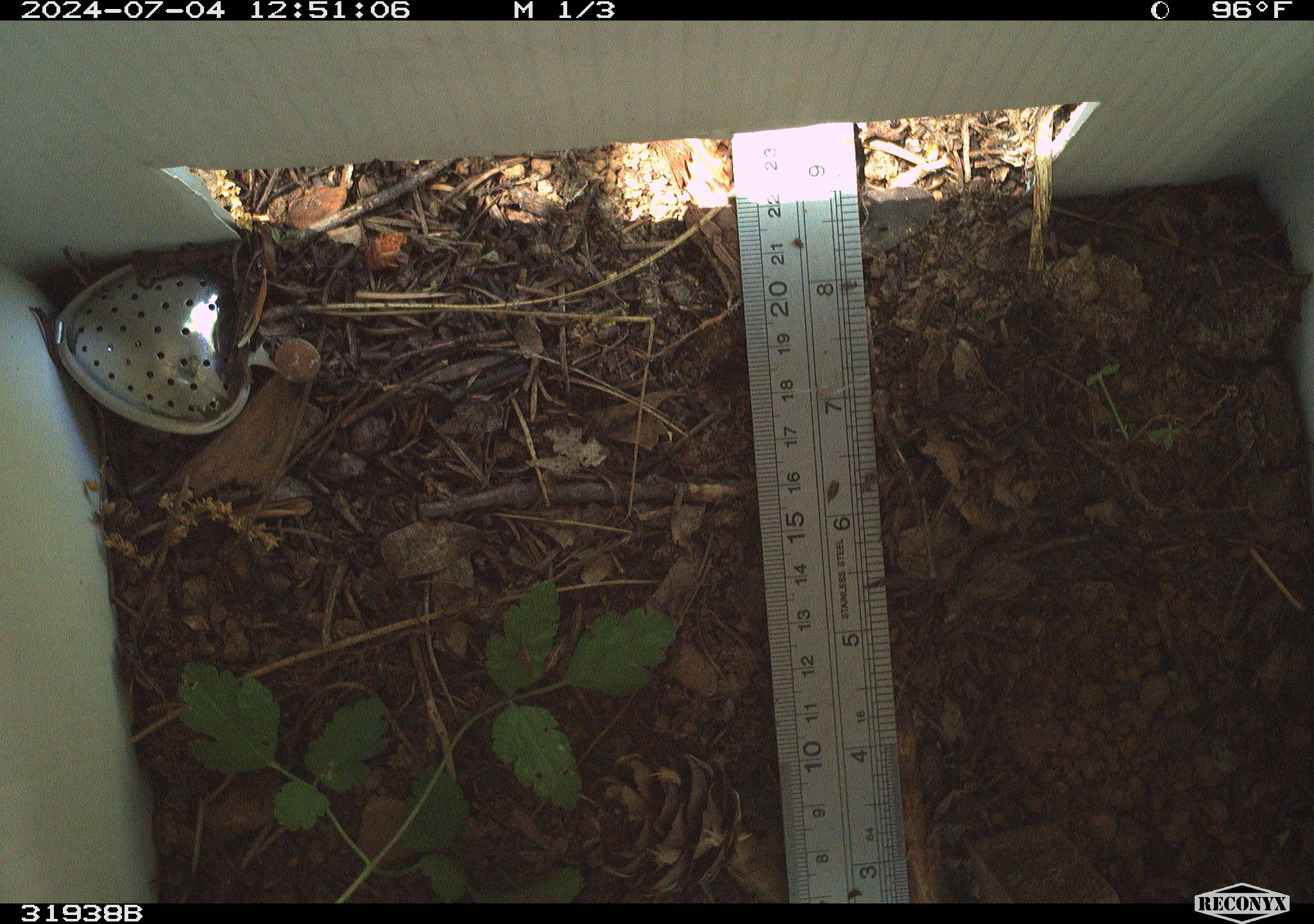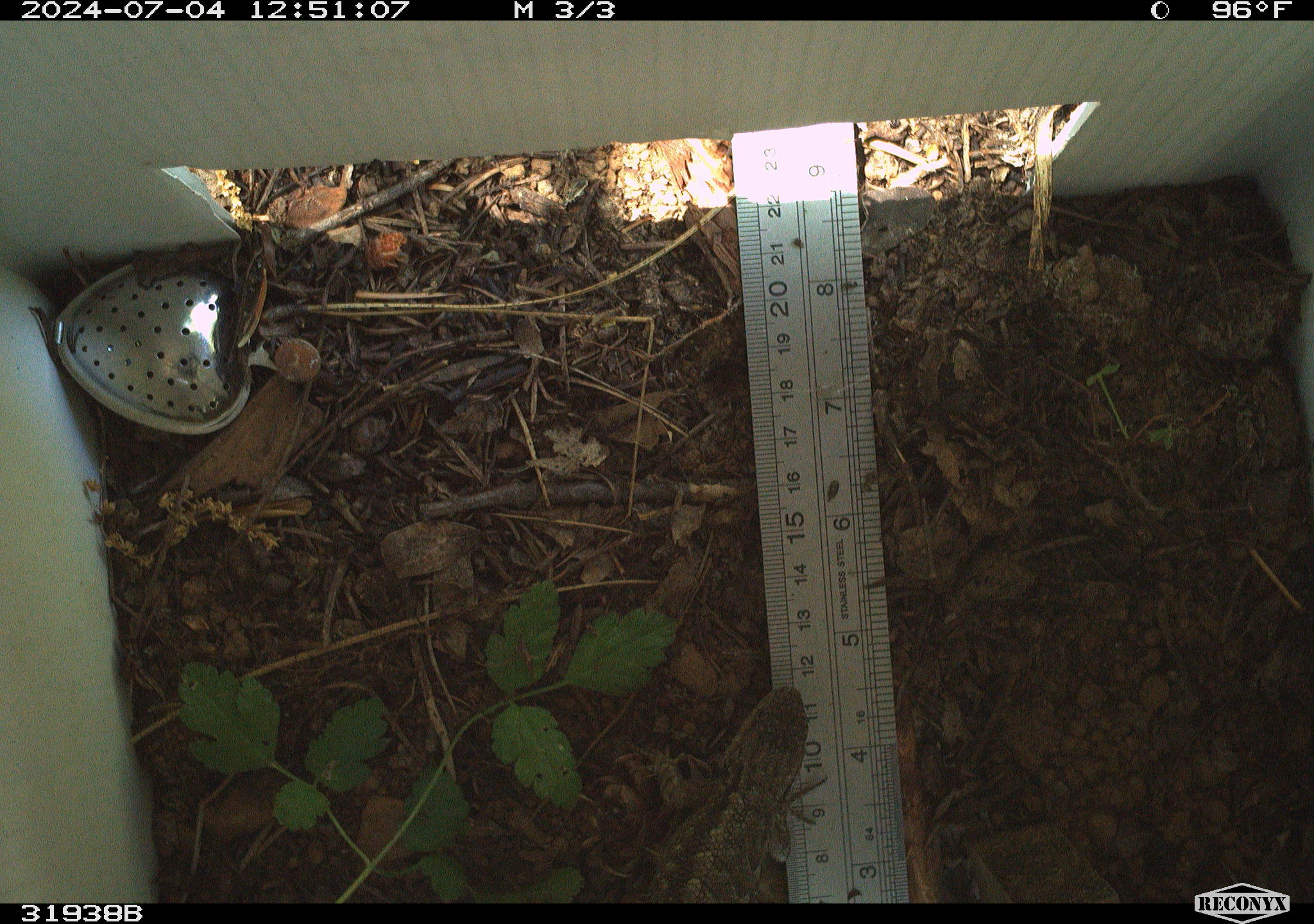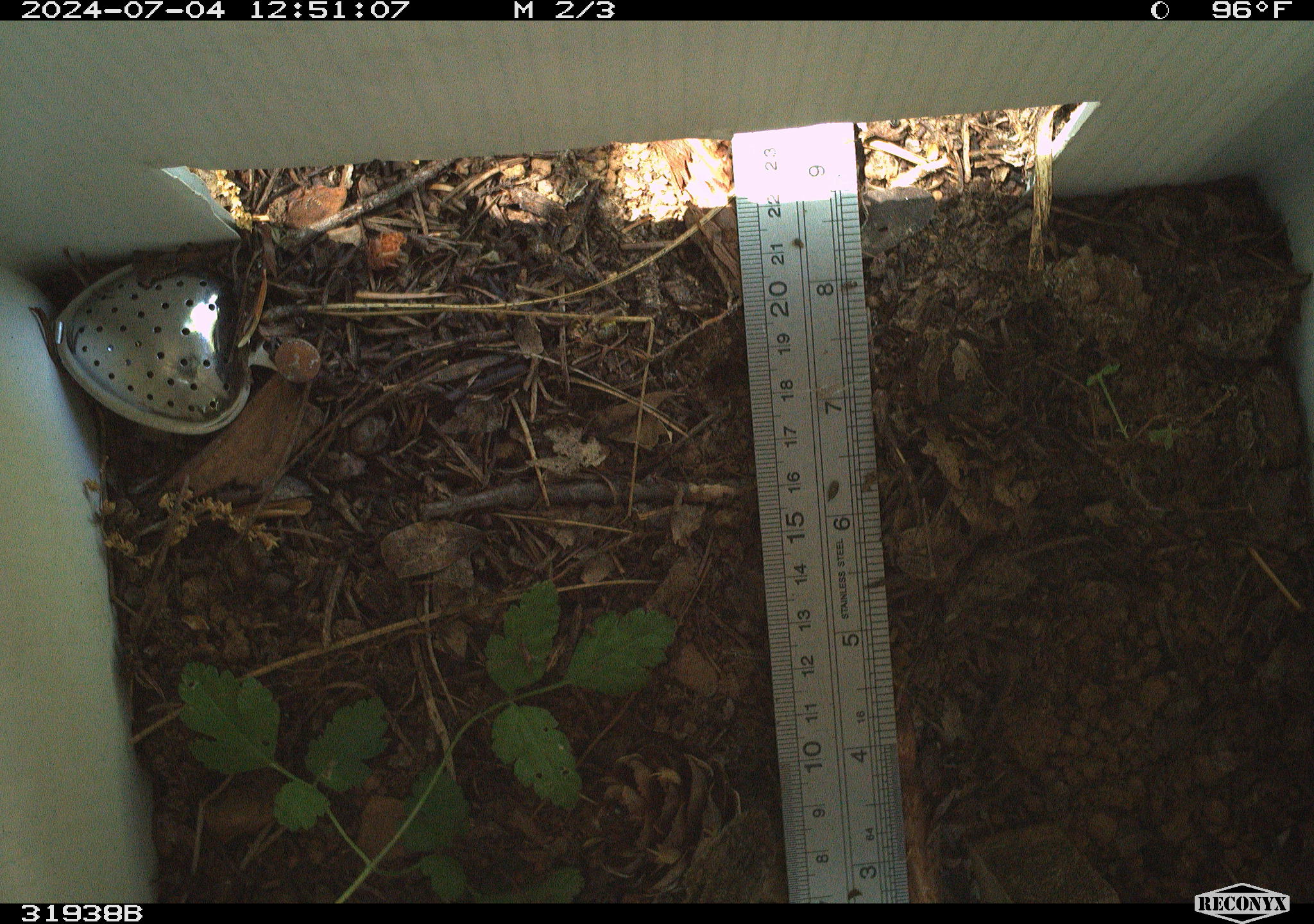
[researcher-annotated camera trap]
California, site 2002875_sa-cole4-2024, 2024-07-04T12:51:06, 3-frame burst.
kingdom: Animalia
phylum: Chordata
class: Reptilia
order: Squamata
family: Phrynosomatidae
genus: Sceloporus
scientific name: Sceloporus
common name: spiny lizards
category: sceloporus species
Sceloporus species (spiny lizards) (Sceloporus).